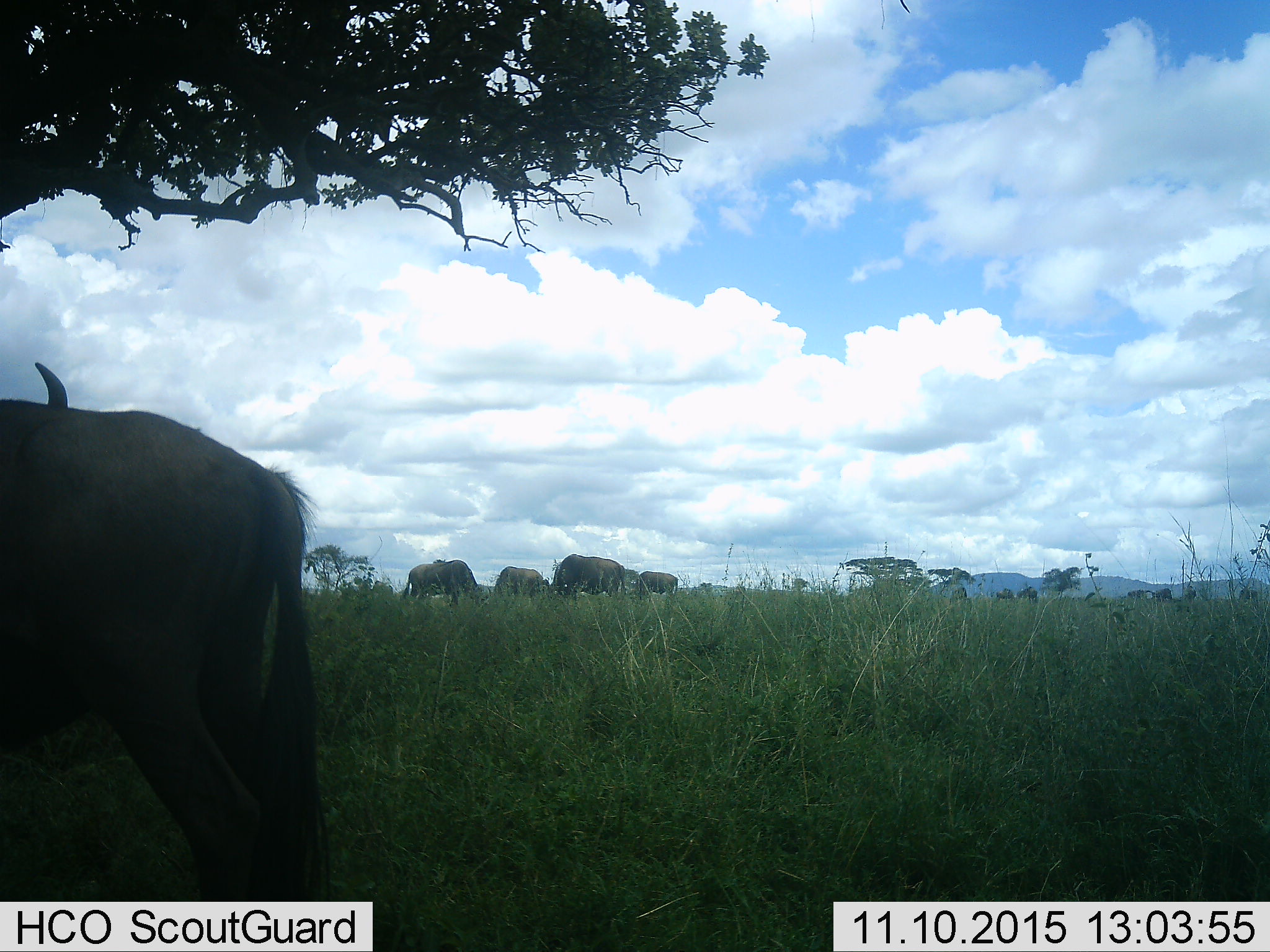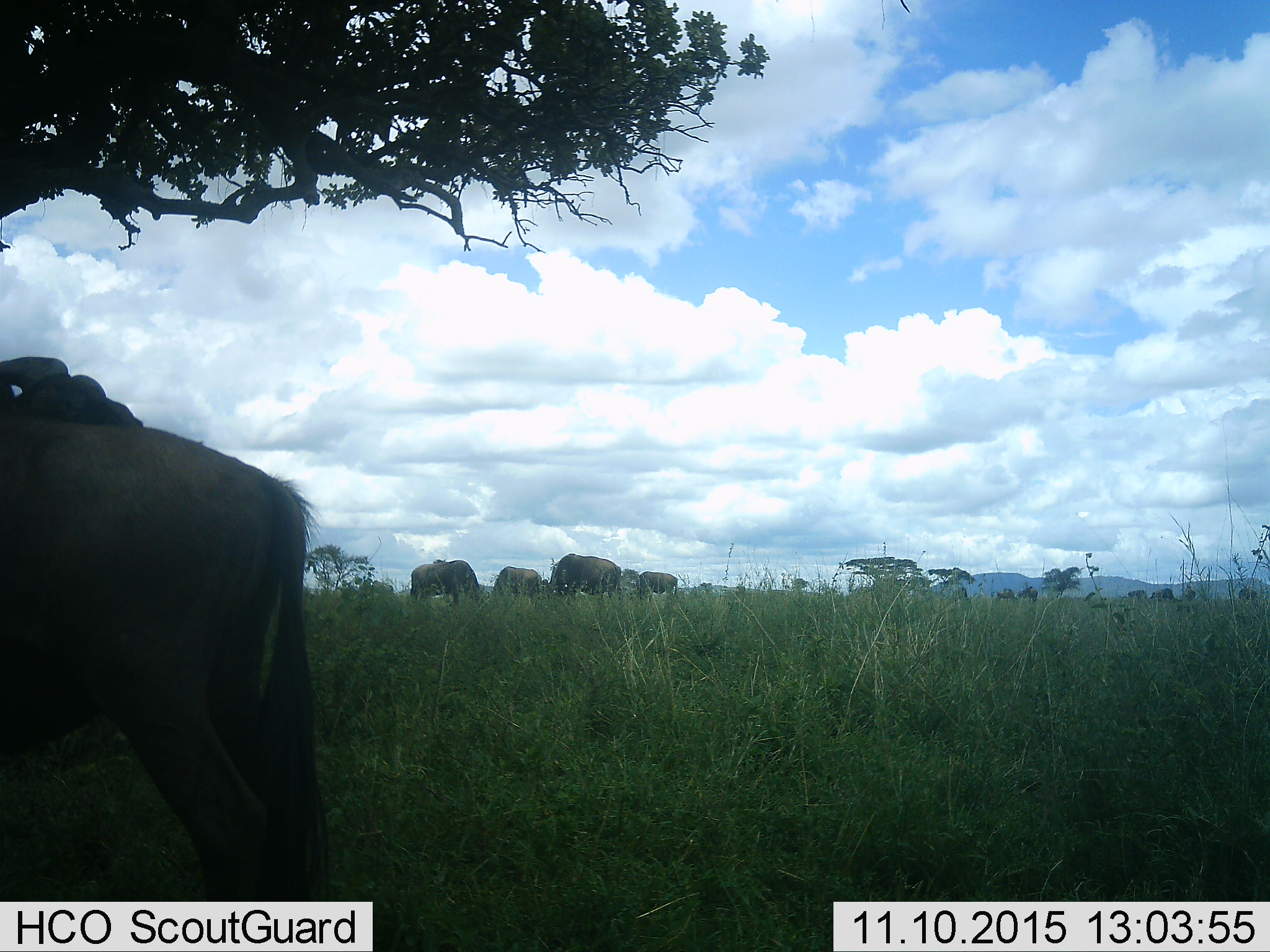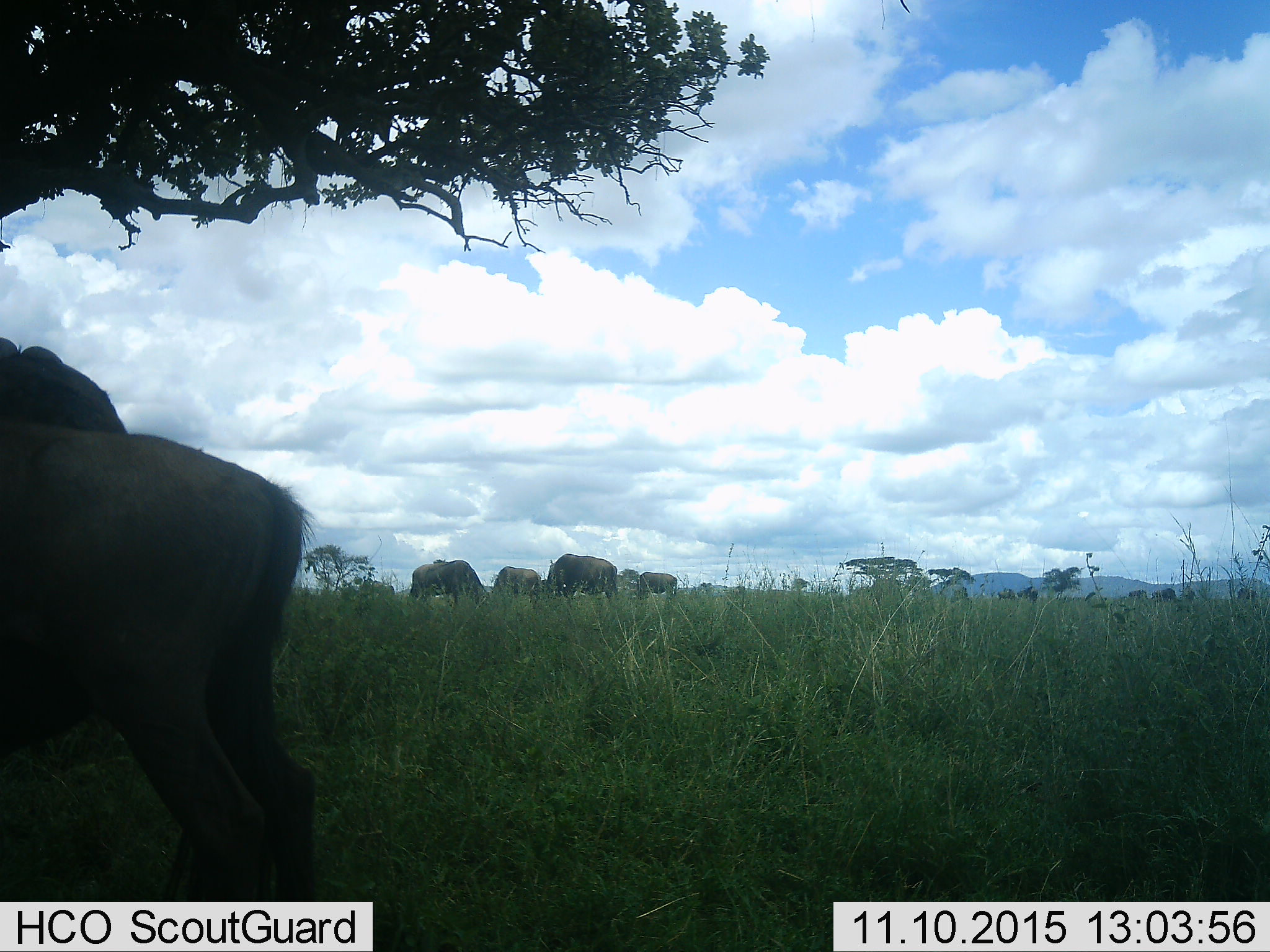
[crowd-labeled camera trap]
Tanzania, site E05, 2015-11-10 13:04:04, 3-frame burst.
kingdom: Animalia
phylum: Chordata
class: Mammalia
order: Artiodactyla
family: Bovidae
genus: Connochaetes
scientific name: Connochaetes taurinus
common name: blue wildebeest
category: wildebeest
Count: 8.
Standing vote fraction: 82%.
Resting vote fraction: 9%.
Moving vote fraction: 27%.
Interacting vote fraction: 0%.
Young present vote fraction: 0%.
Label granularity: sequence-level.